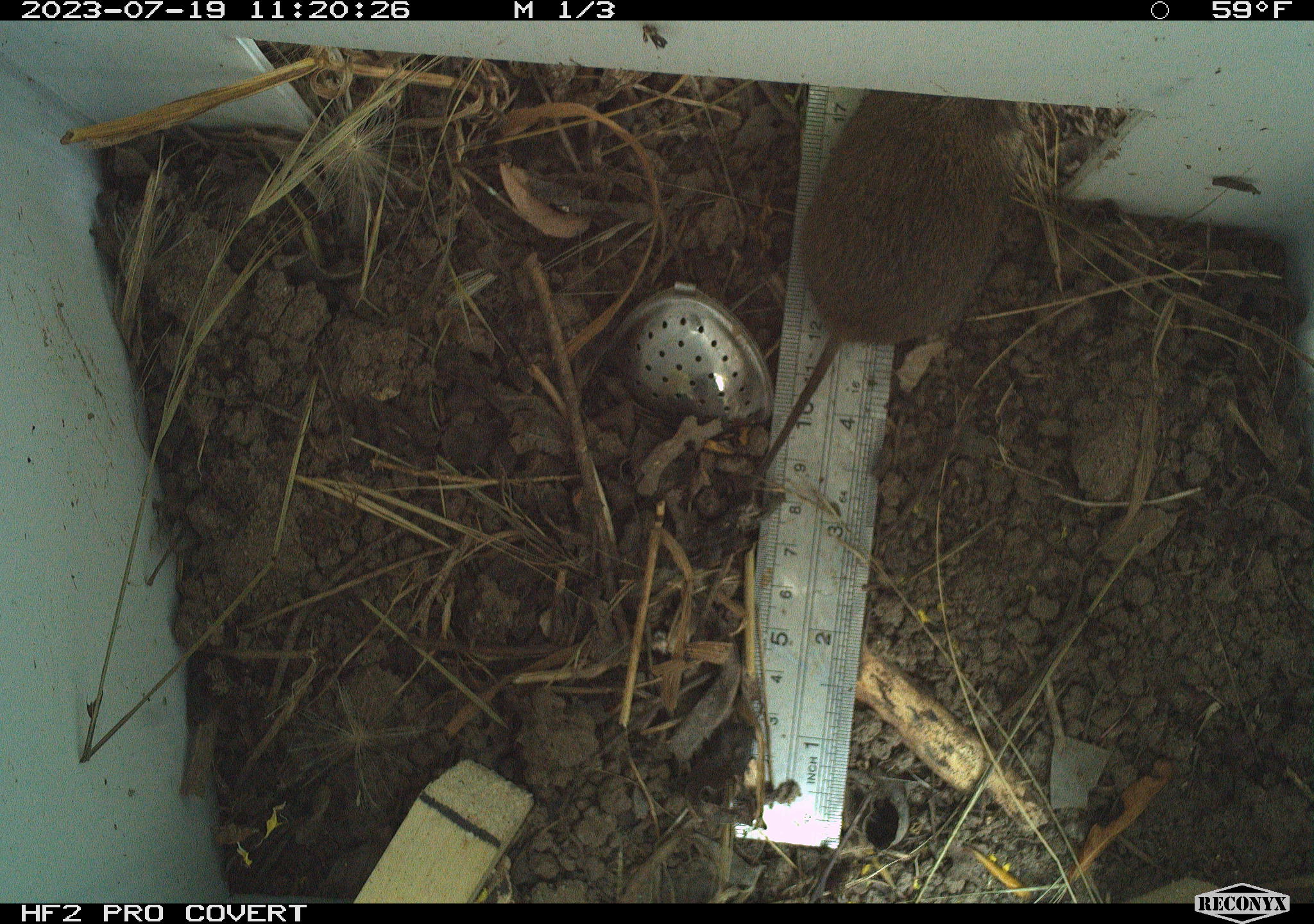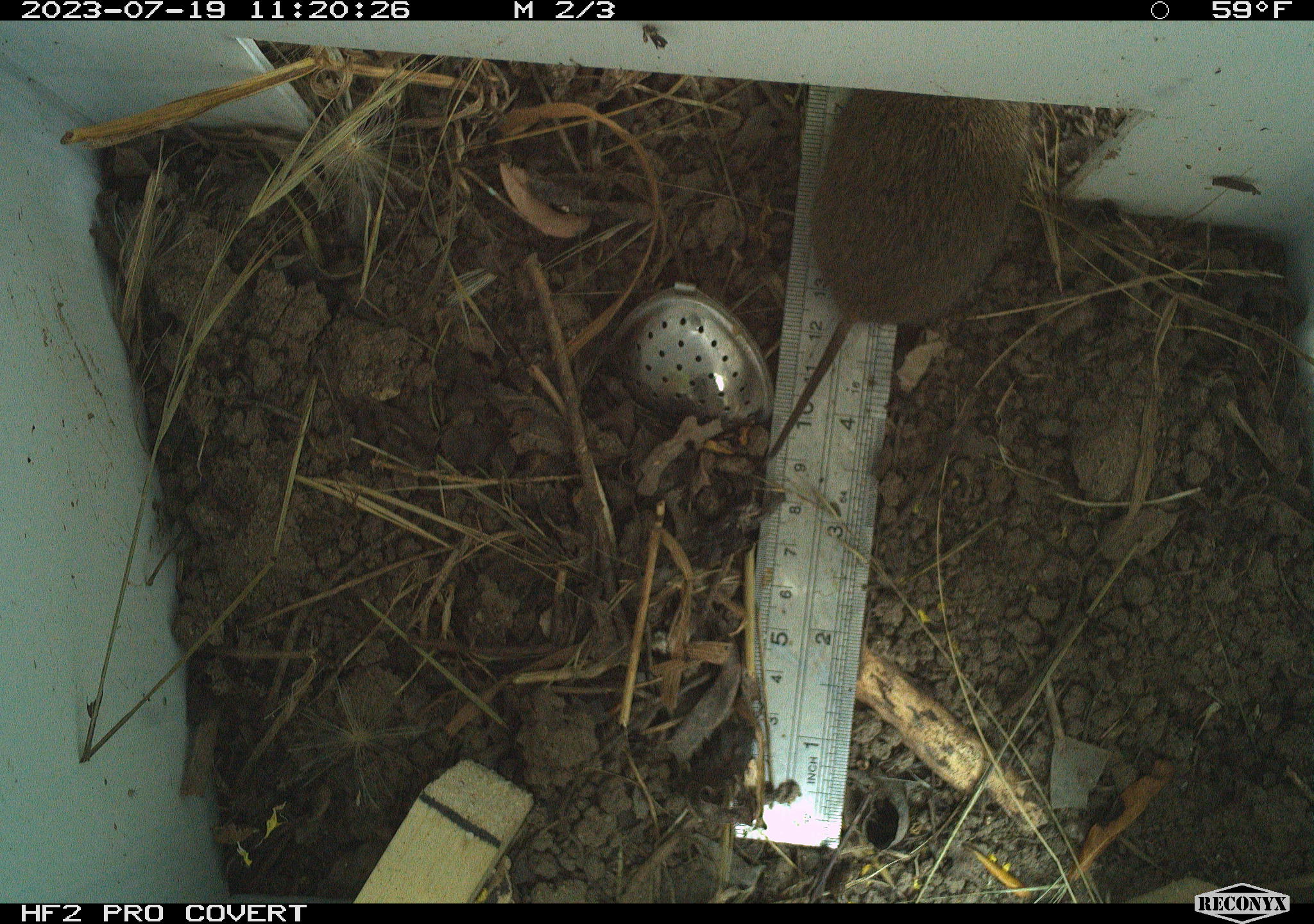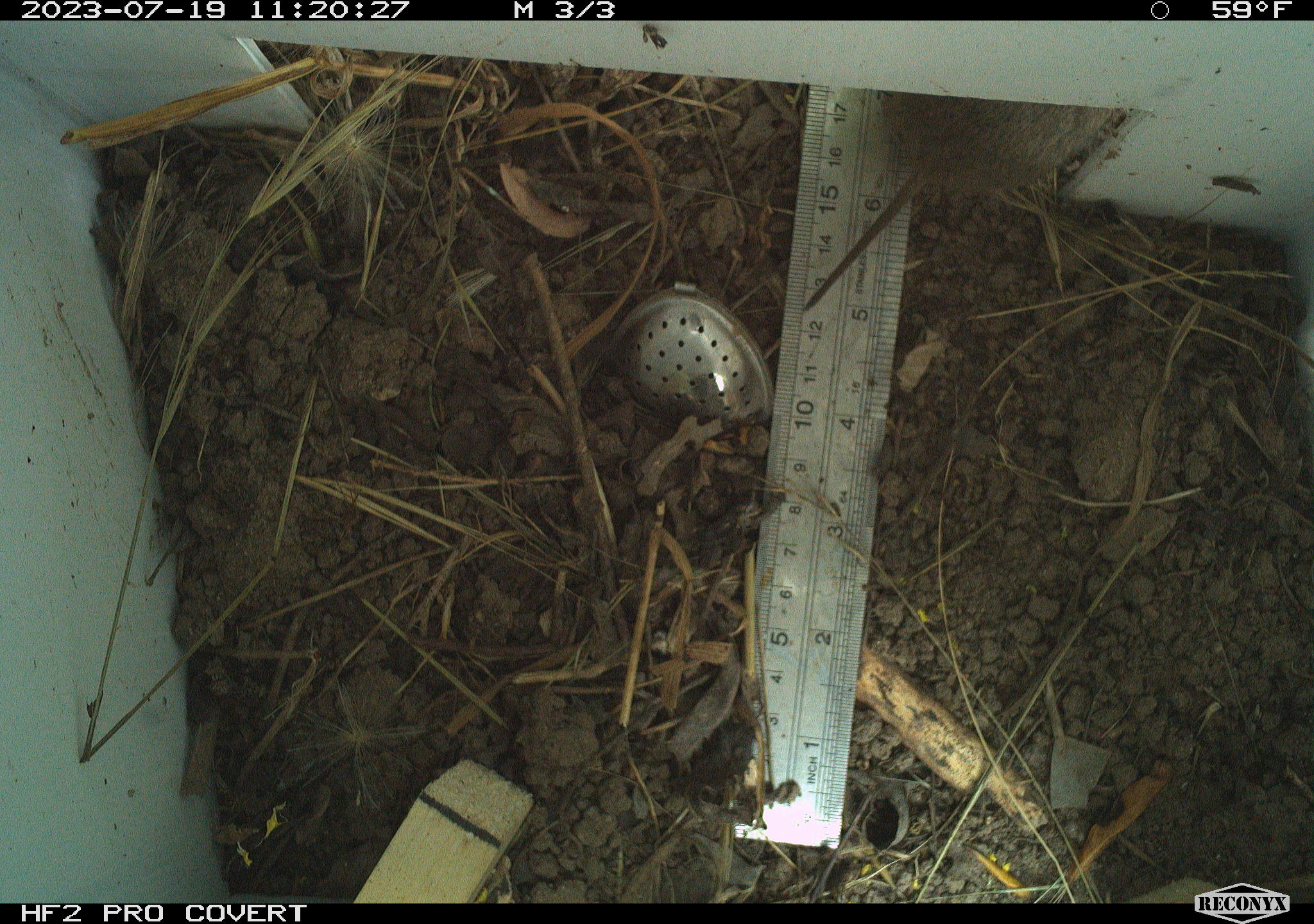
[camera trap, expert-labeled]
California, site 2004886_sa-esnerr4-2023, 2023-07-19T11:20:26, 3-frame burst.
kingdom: Animalia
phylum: Chordata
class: Mammalia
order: Rodentia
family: Cricetidae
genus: Microtus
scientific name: Microtus californicus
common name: california vole